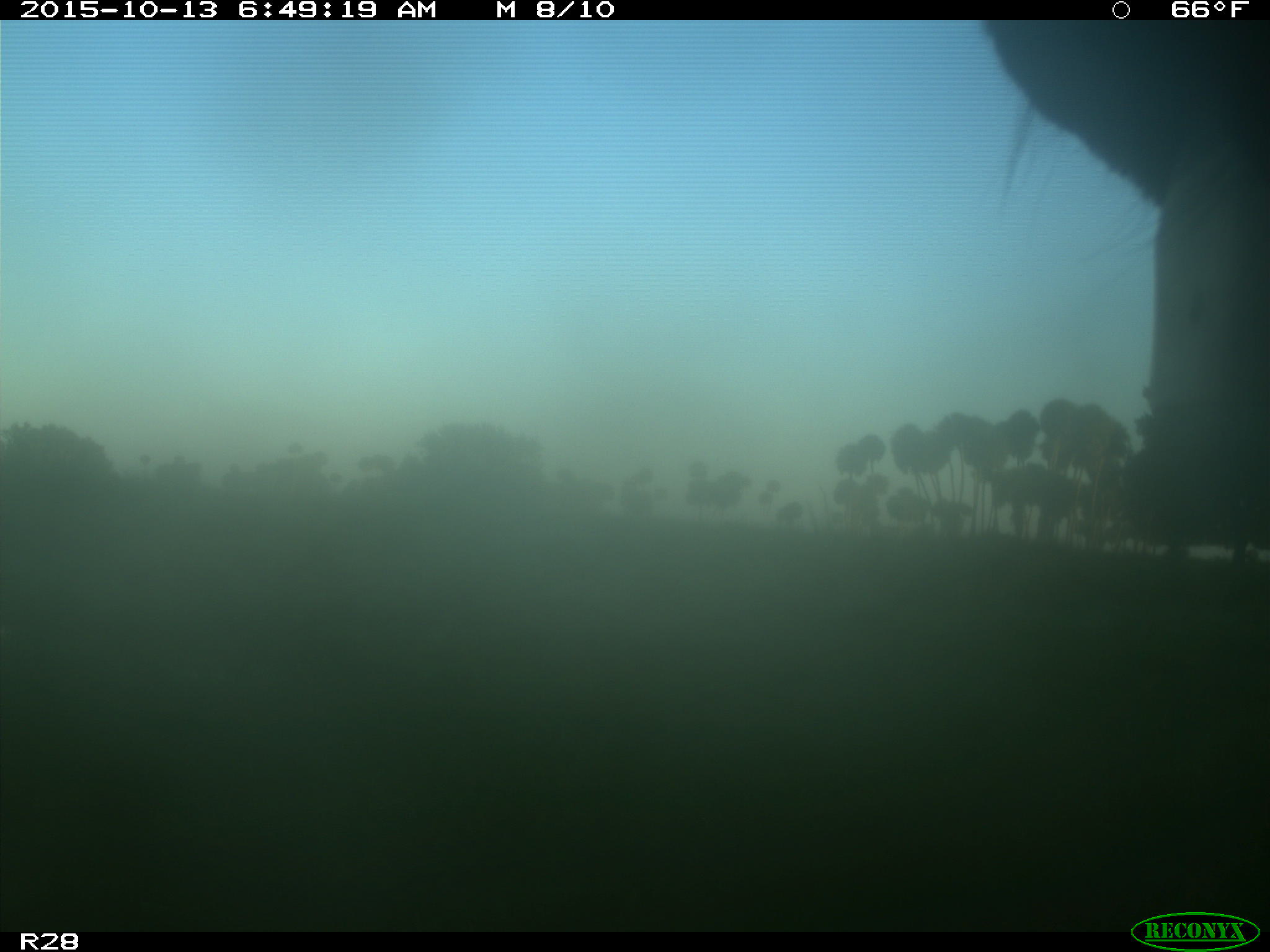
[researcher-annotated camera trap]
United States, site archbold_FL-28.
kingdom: Animalia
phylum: Chordata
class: Mammalia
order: Artiodactyla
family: Bovidae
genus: Bos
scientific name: Bos taurus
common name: domestic cow